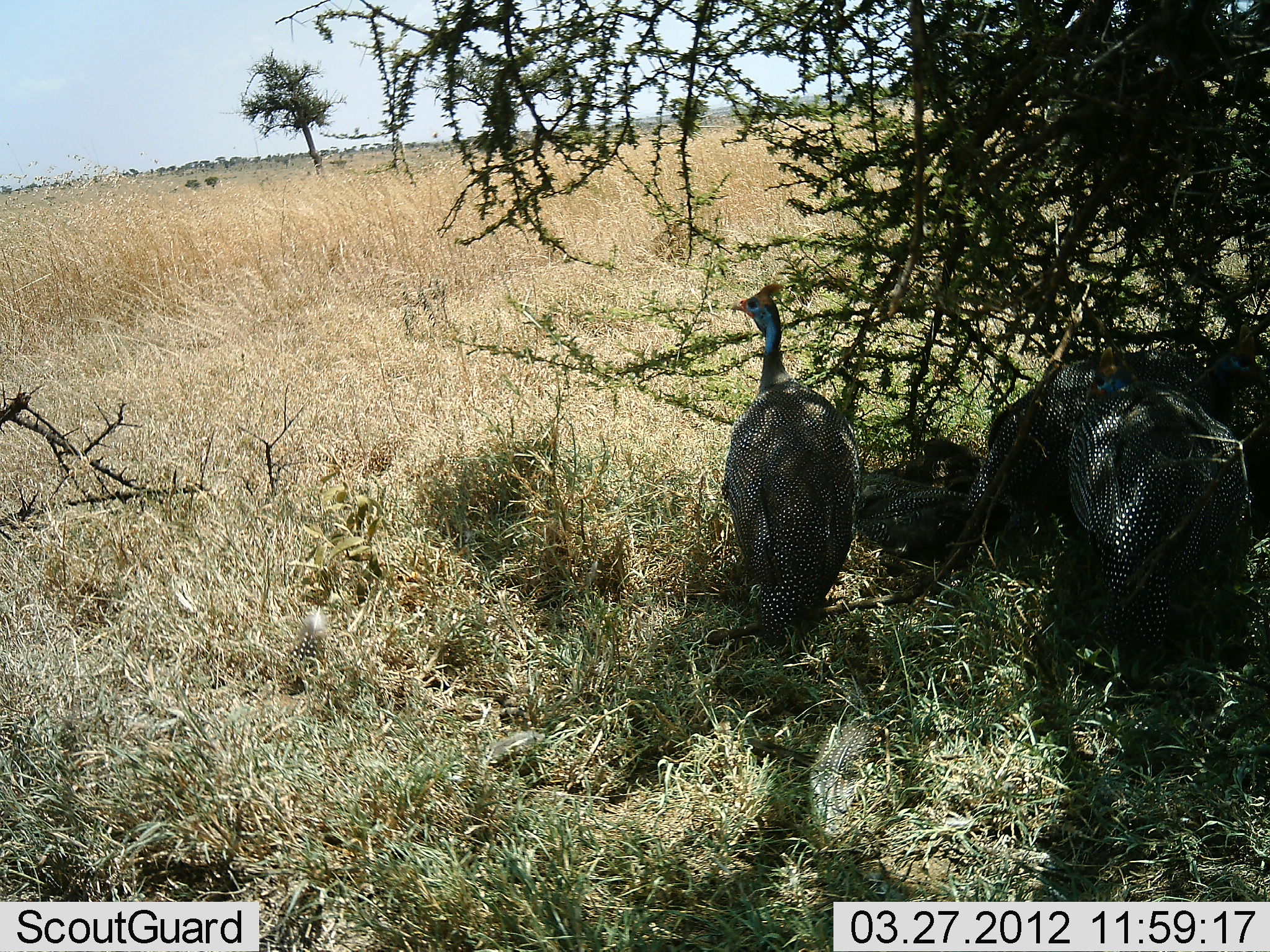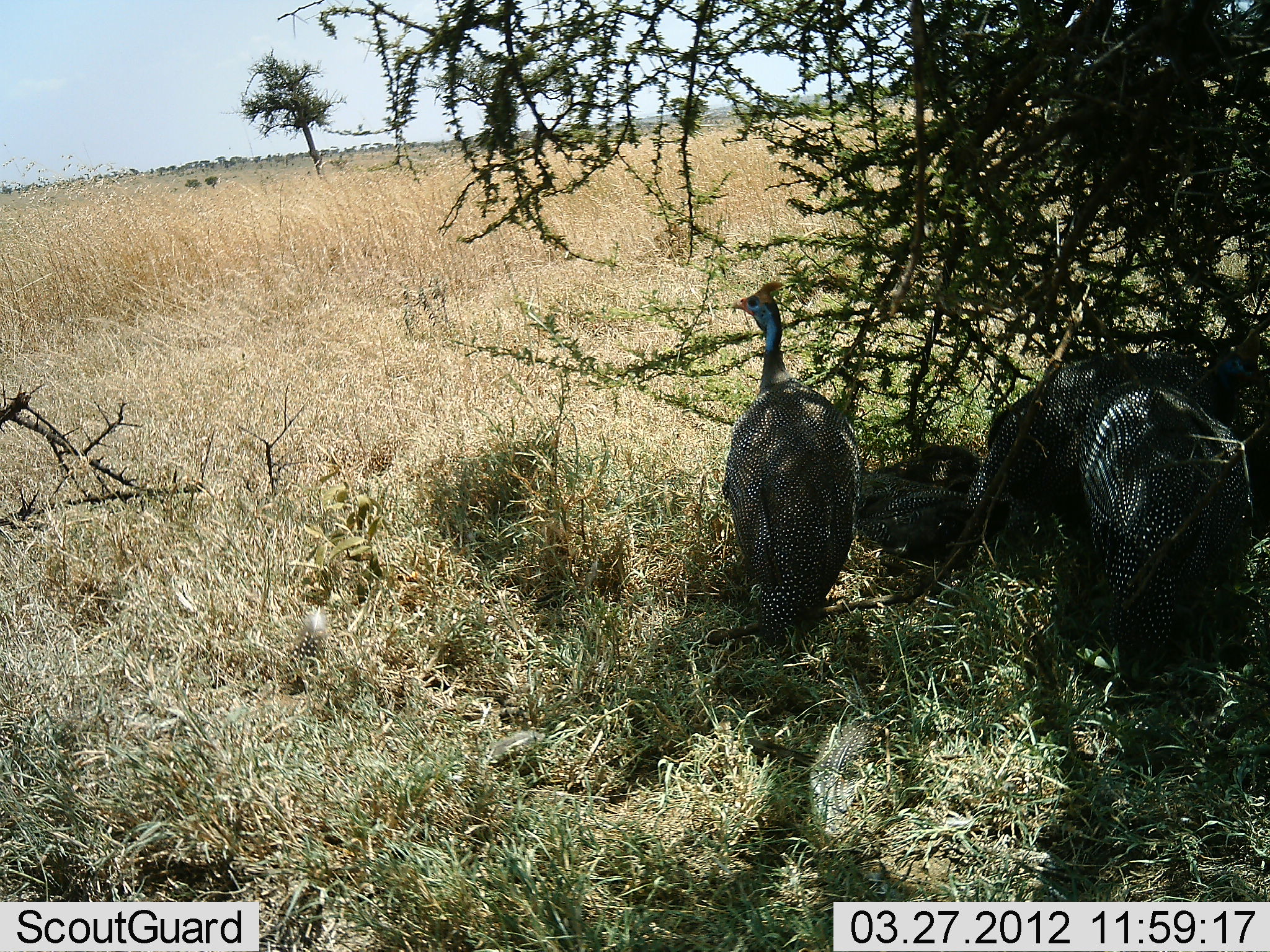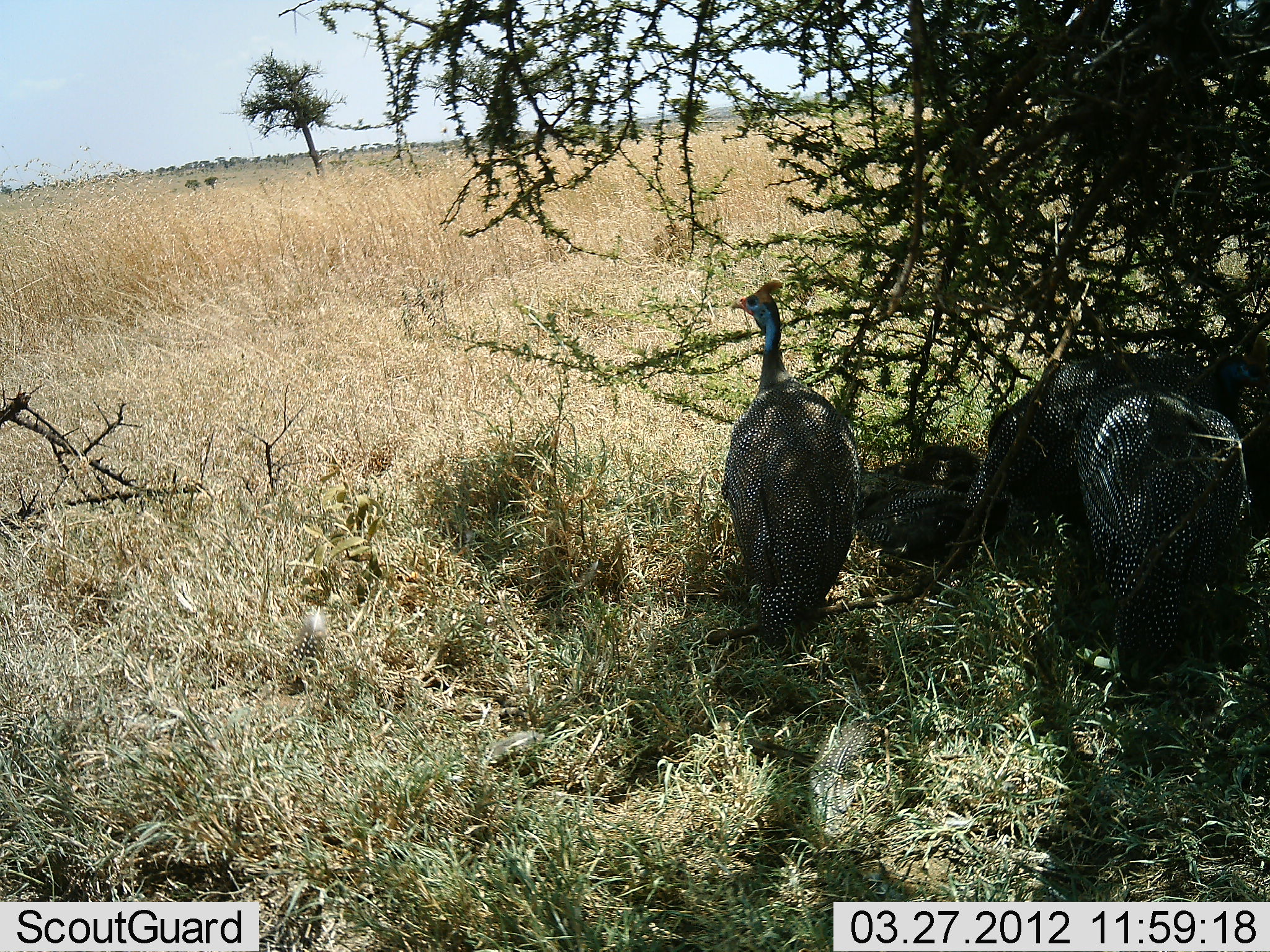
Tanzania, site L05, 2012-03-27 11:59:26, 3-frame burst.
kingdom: Animalia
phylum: Chordata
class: Aves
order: Galliformes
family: Numididae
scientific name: Numididae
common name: guinea fowl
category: guineafowl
Guineafowl (guinea fowl) (Numididae), count 4. Behavior (volunteer vote fractions): standing 65%, resting 80%, moving 0%, interacting 10%. Young present (vote fraction): 5%. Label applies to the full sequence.